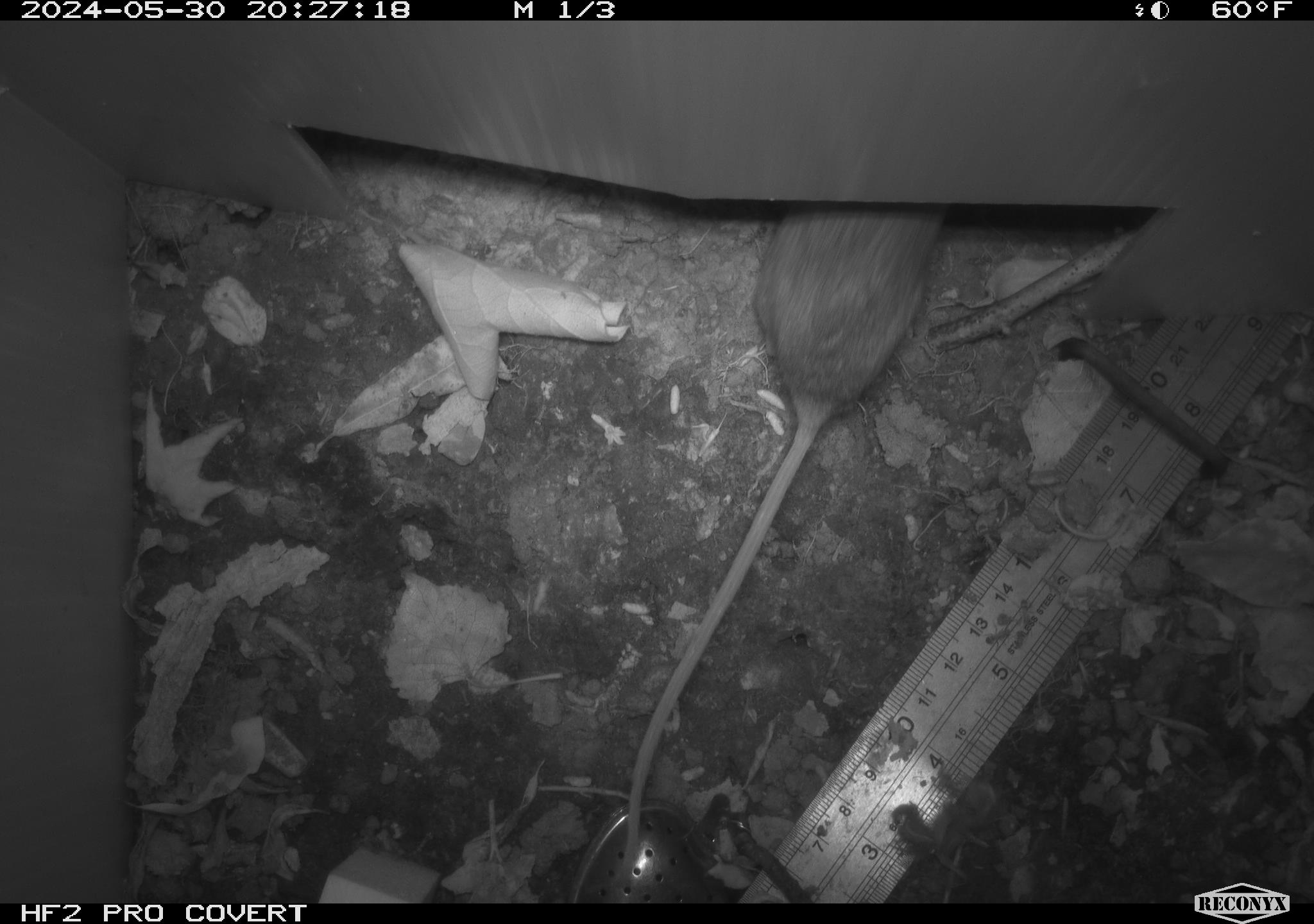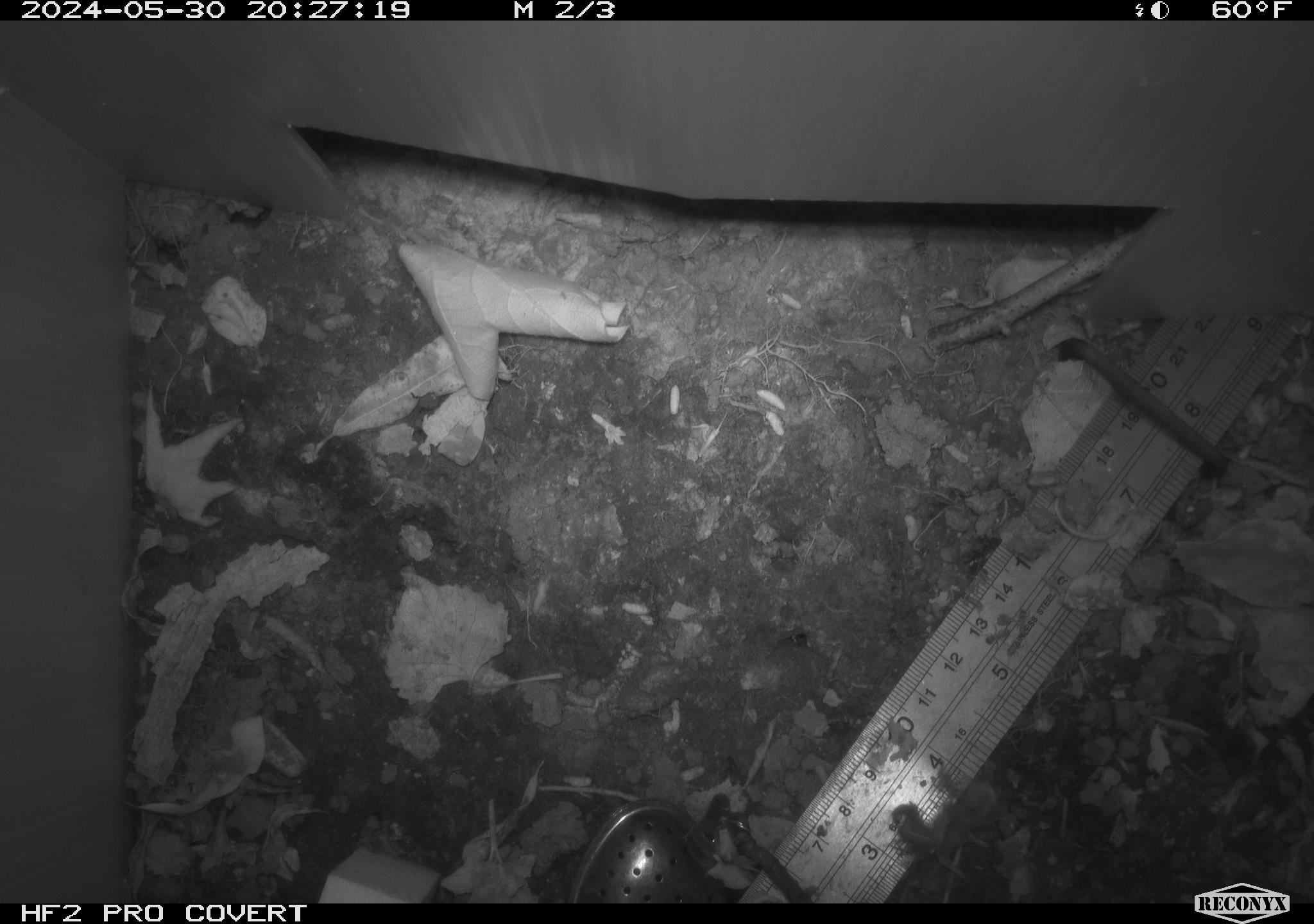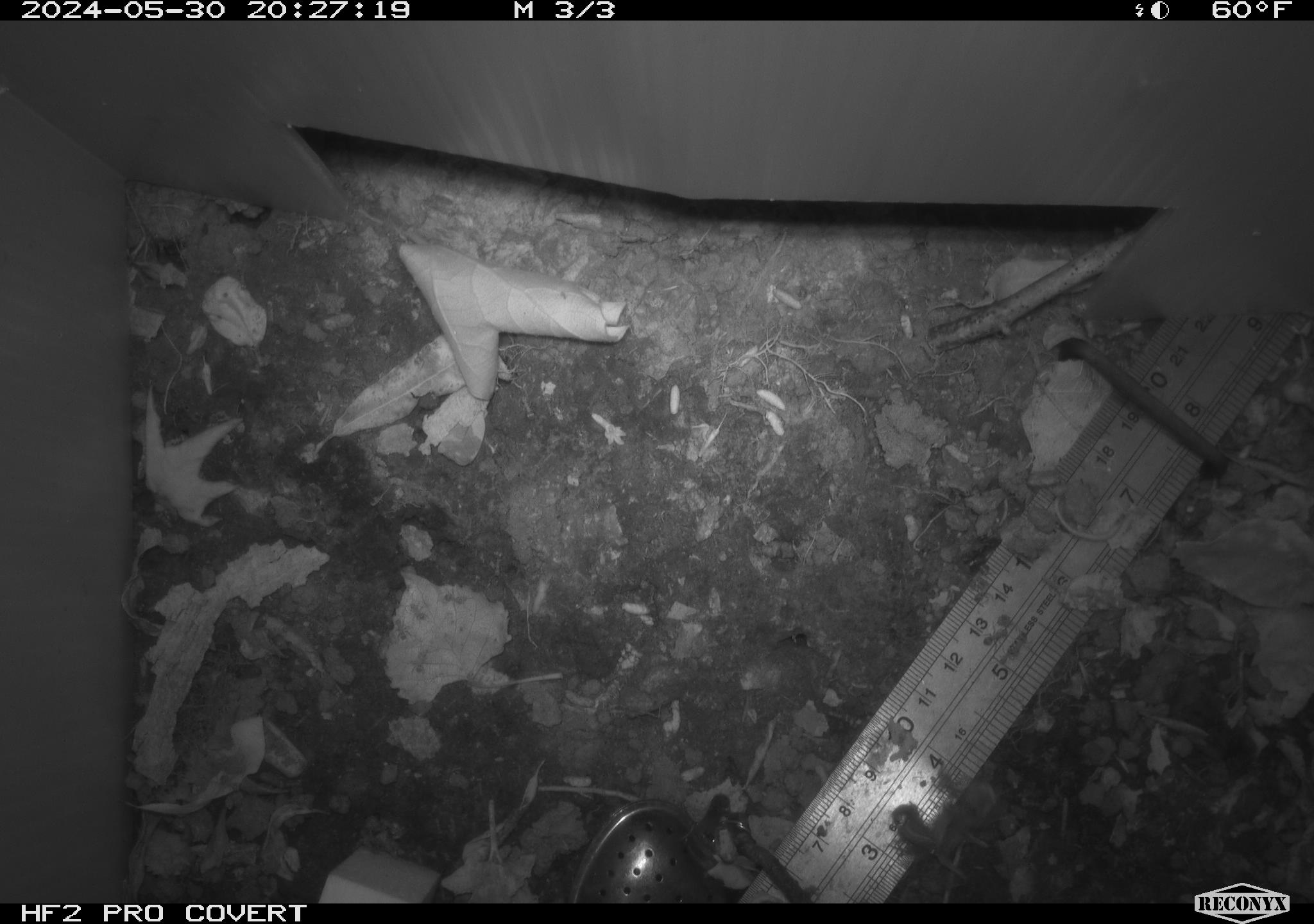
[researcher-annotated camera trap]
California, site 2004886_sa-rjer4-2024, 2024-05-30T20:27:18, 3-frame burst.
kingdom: Animalia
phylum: Chordata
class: Mammalia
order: Rodentia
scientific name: Rodentia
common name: mouse species